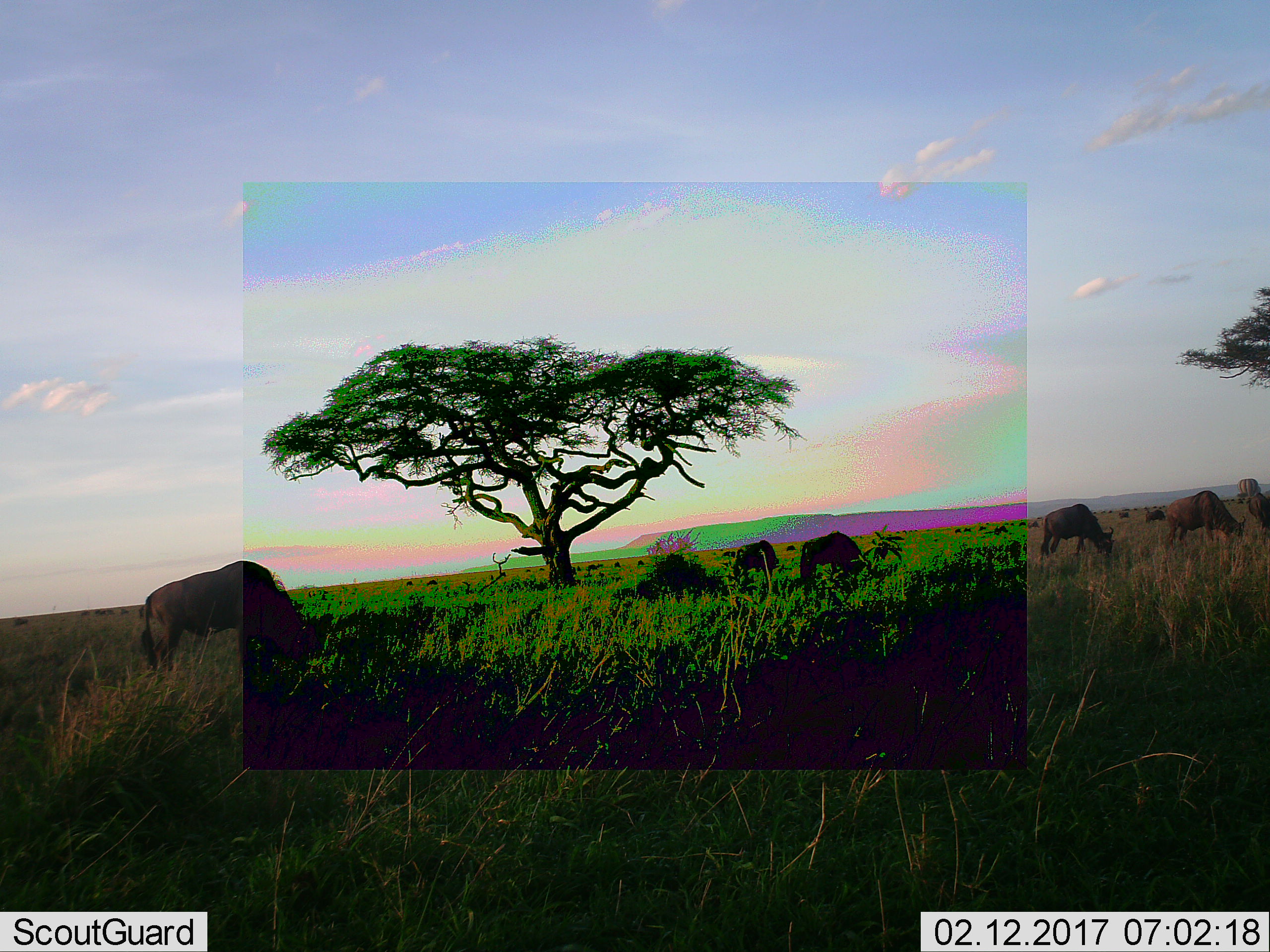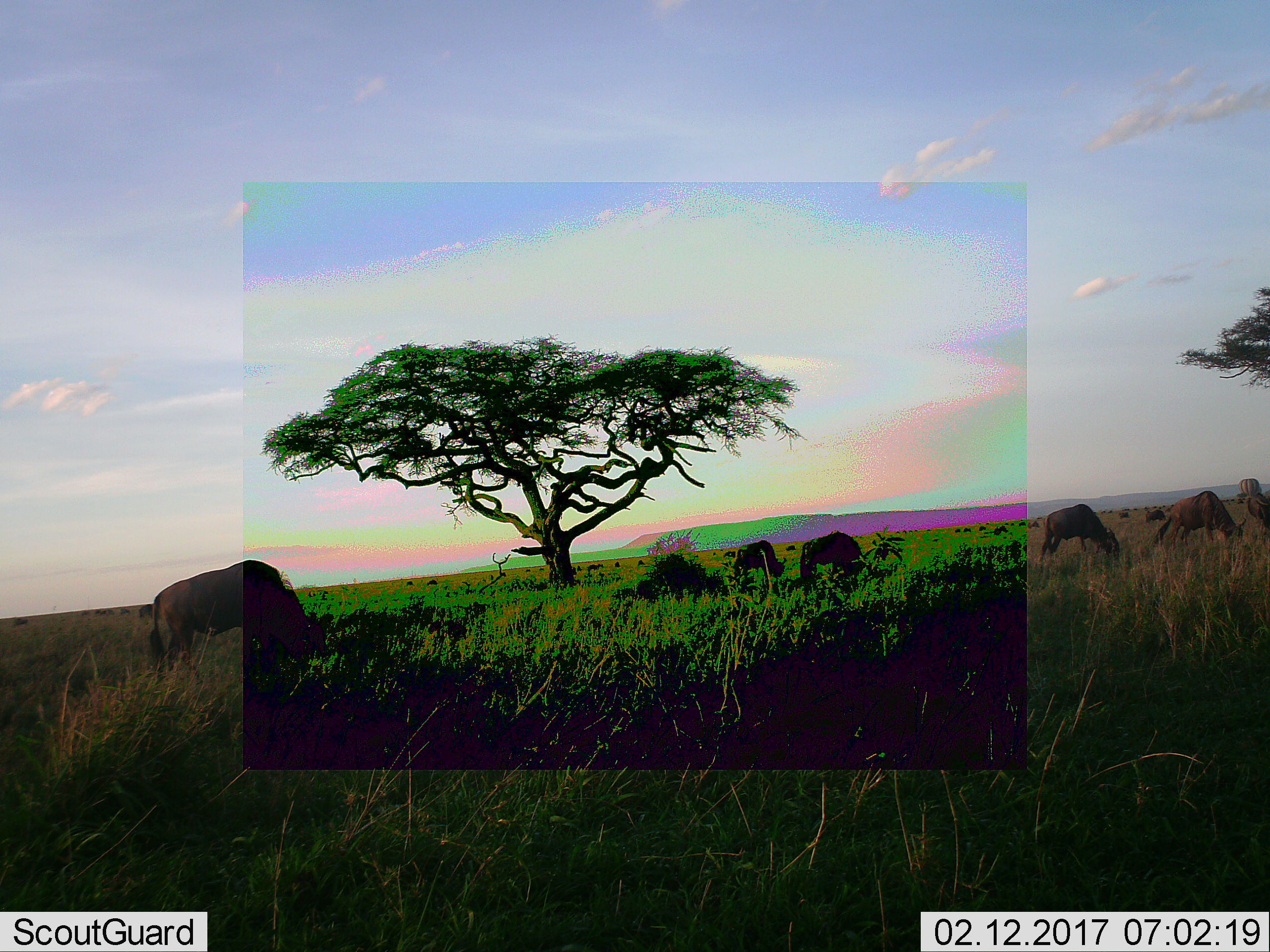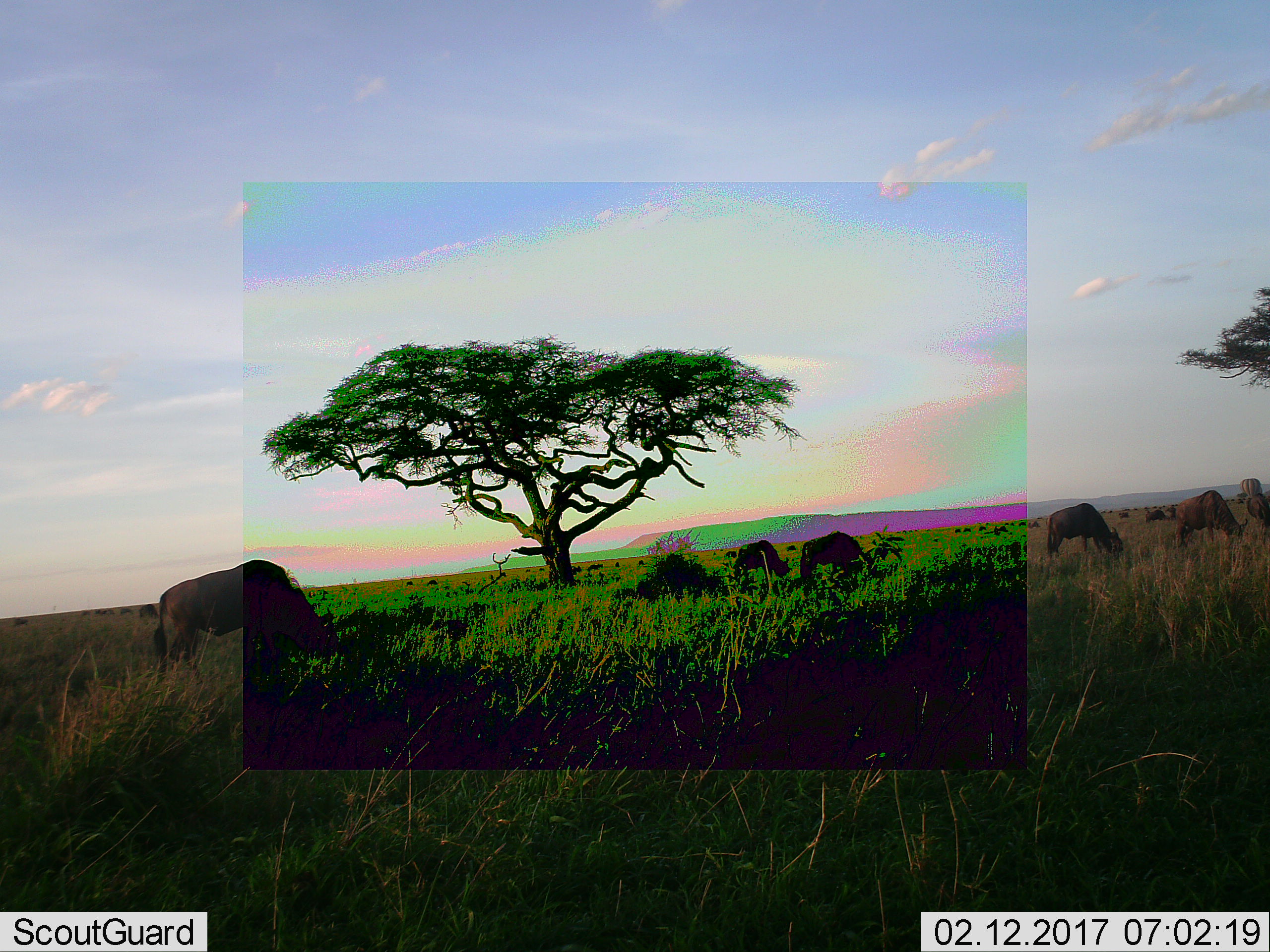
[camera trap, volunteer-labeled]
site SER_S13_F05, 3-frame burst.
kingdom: Animalia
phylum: Chordata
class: Mammalia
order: Artiodactyla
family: Bovidae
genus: Connochaetes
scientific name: Connochaetes taurinus taurinus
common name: blue wildebeest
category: wildebeestblue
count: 11-50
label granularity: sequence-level